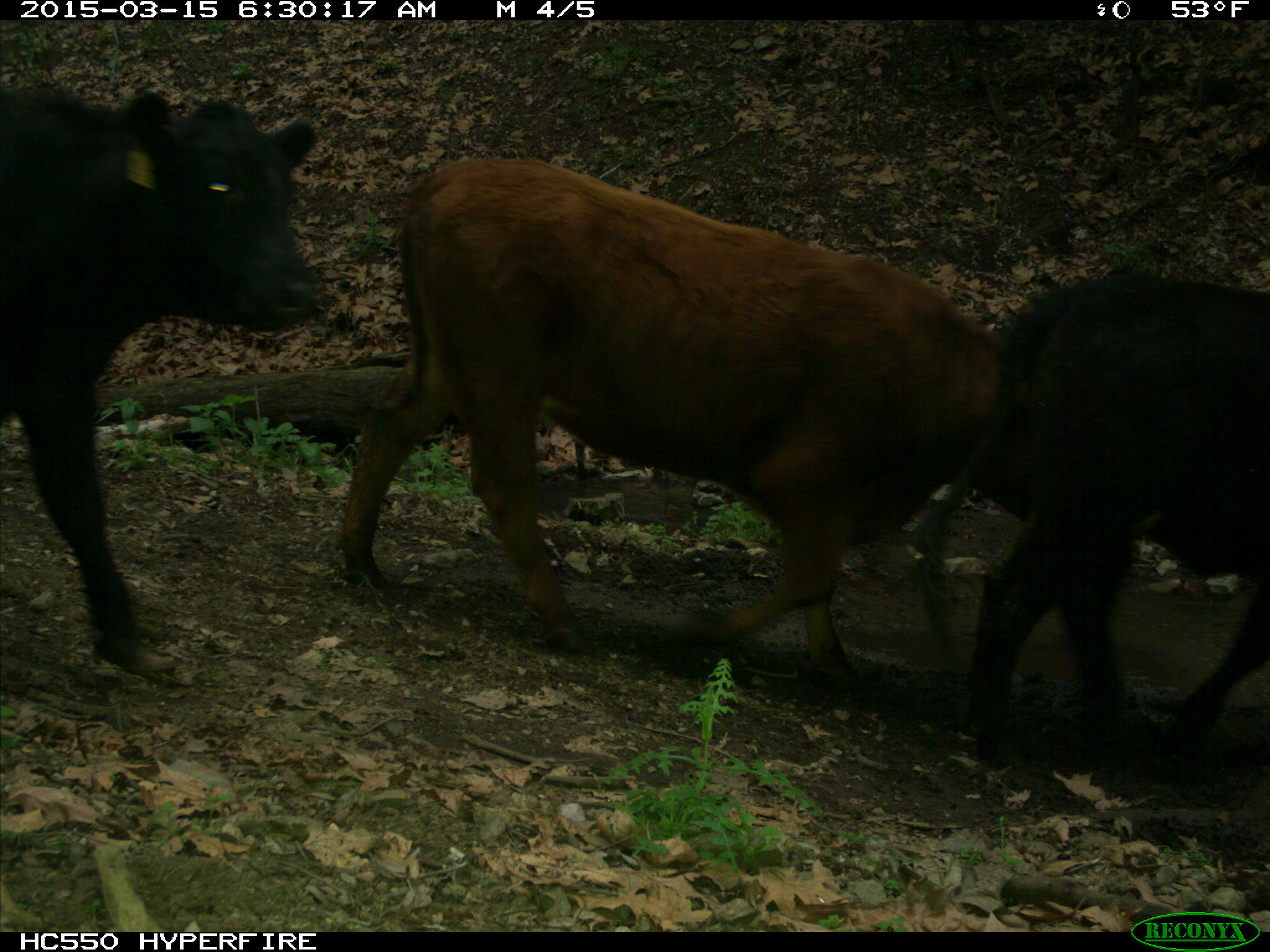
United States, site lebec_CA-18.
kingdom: Animalia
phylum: Chordata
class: Mammalia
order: Artiodactyla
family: Bovidae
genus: Bos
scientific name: Bos taurus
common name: domestic cow